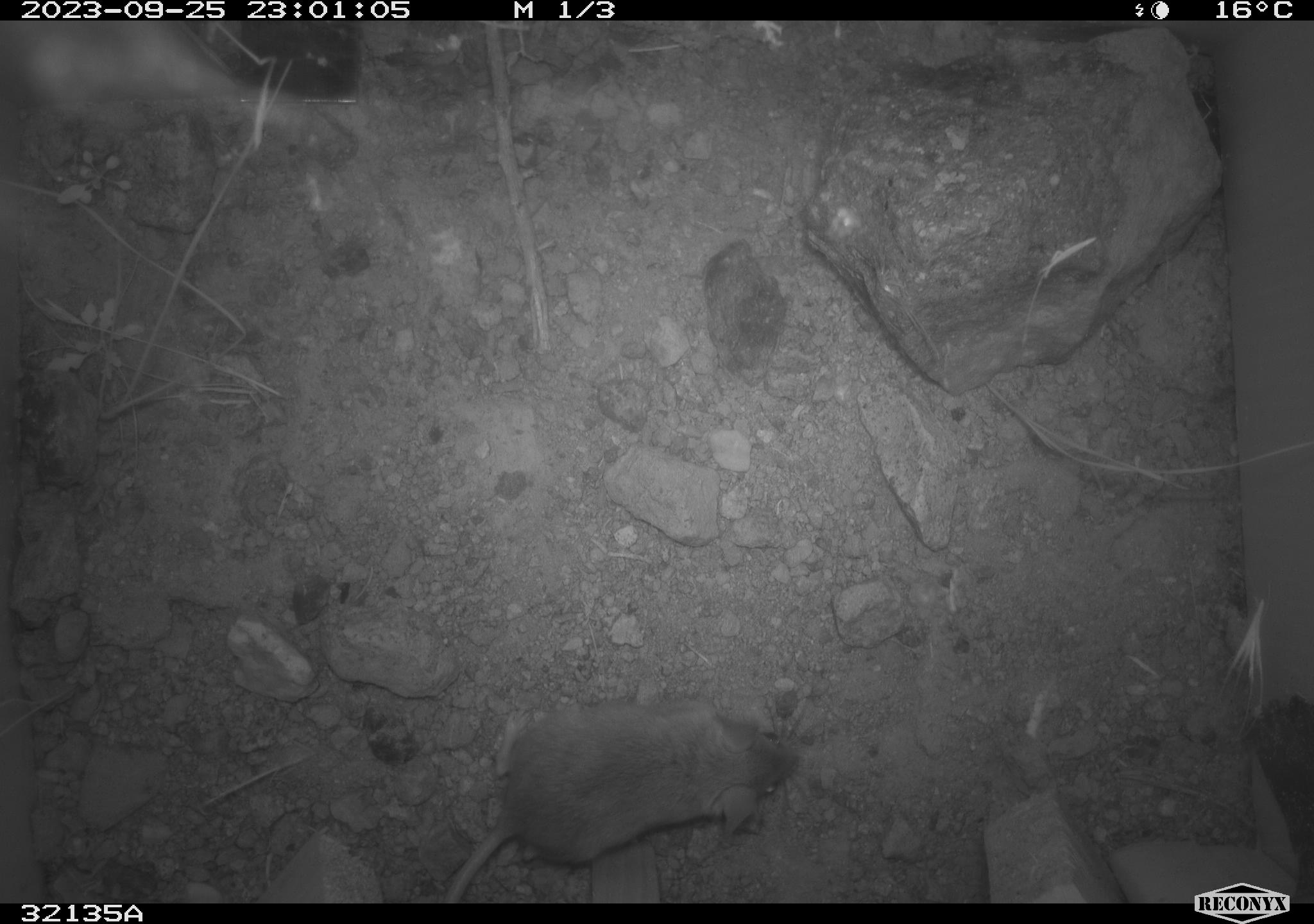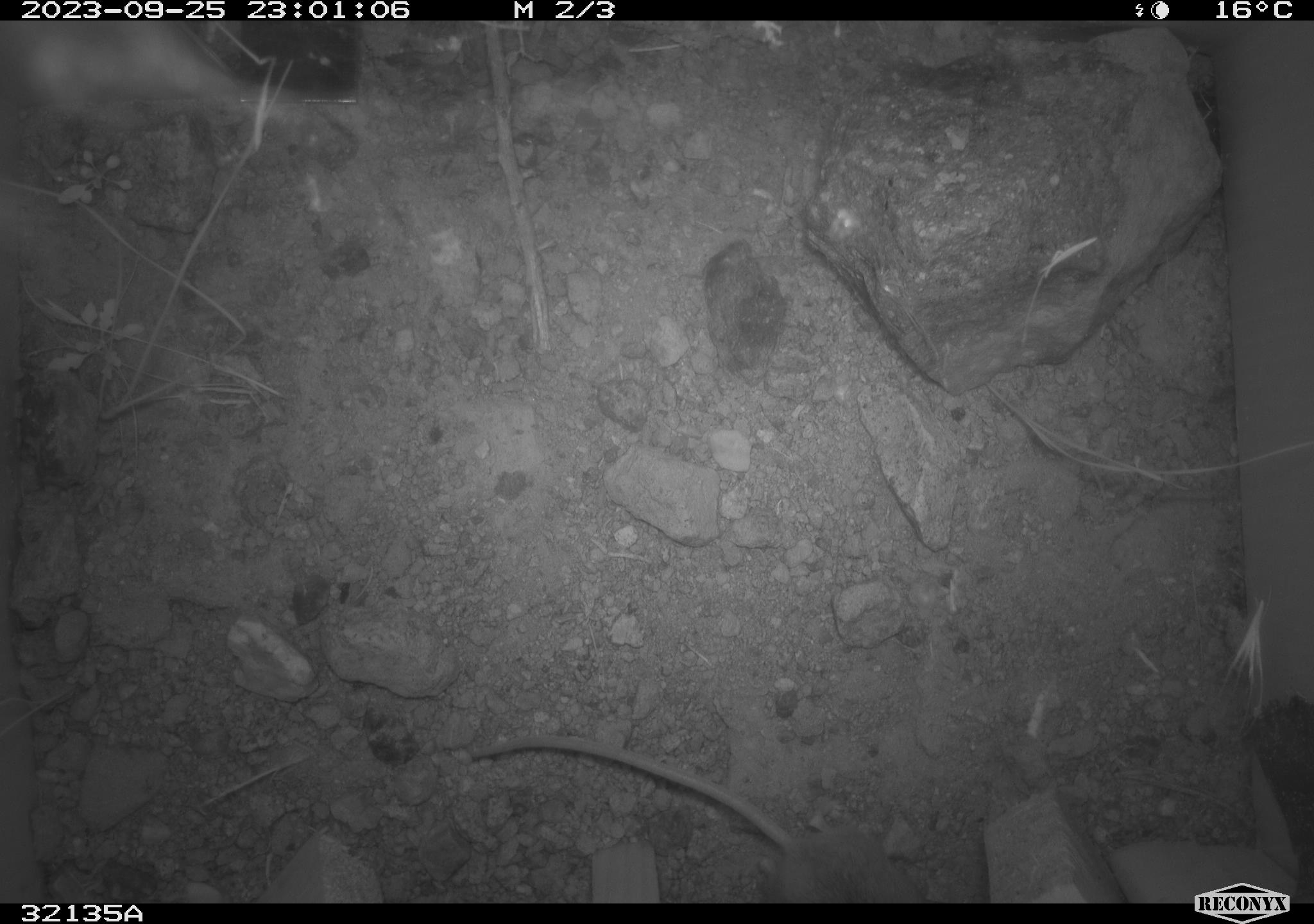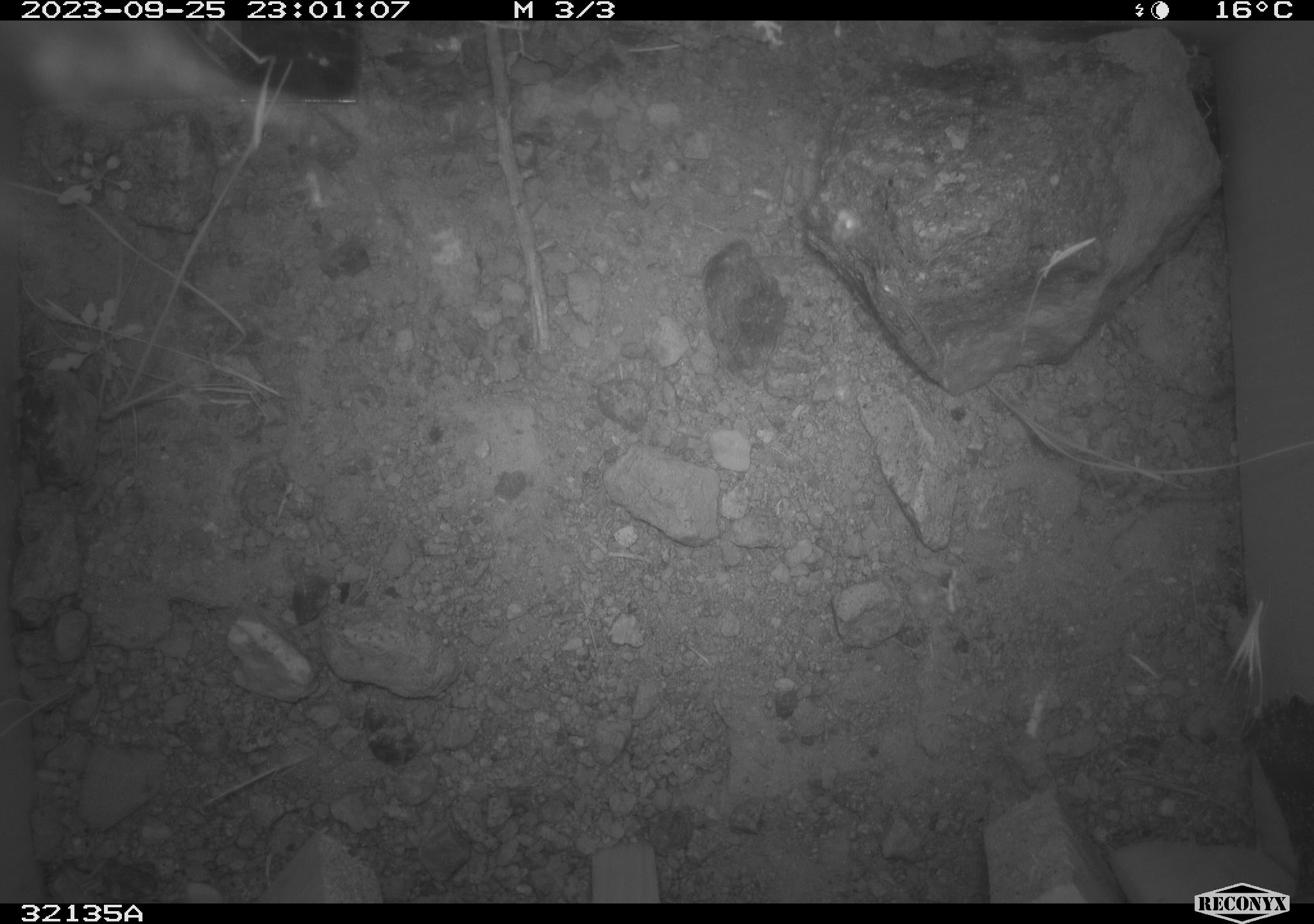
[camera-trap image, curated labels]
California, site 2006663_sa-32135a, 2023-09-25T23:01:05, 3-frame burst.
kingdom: Animalia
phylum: Chordata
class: Mammalia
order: Rodentia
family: Cricetidae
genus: Peromyscus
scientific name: Peromyscus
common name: deer mice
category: peromyscus species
Peromyscus species (deer mice) (Peromyscus).